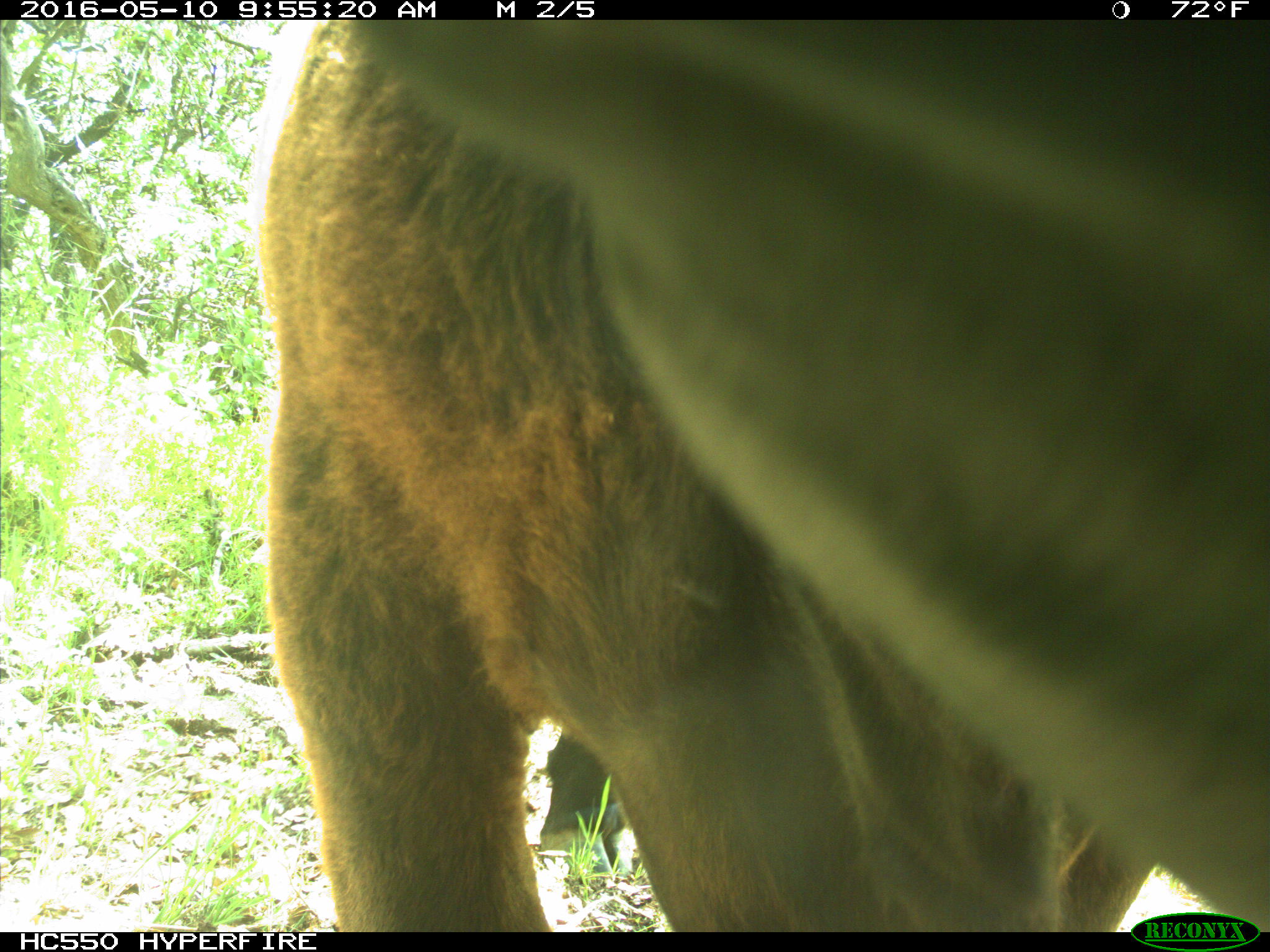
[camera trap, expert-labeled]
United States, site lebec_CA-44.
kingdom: Animalia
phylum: Chordata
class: Mammalia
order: Artiodactyla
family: Bovidae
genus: Bos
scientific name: Bos taurus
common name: domestic cow